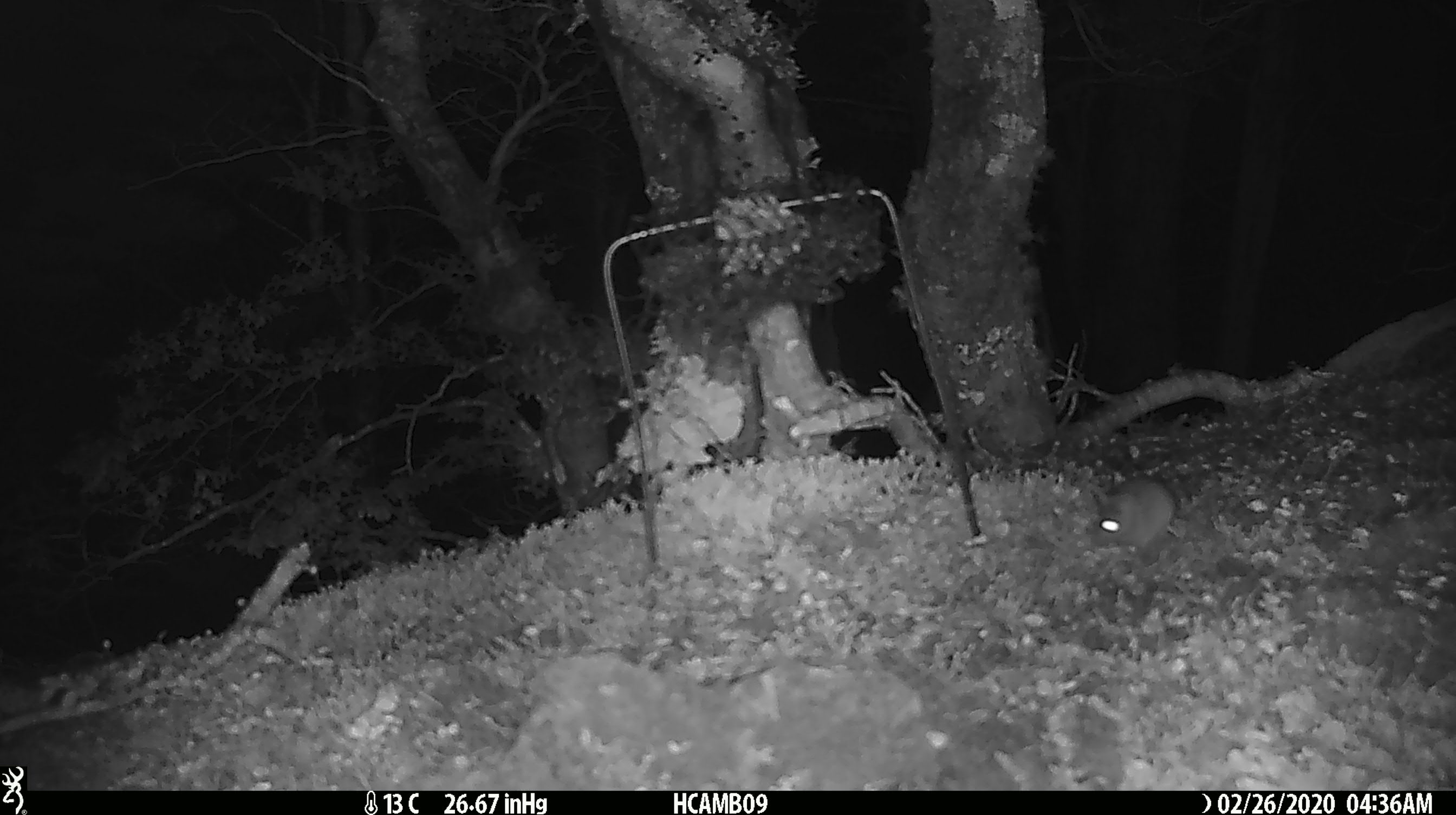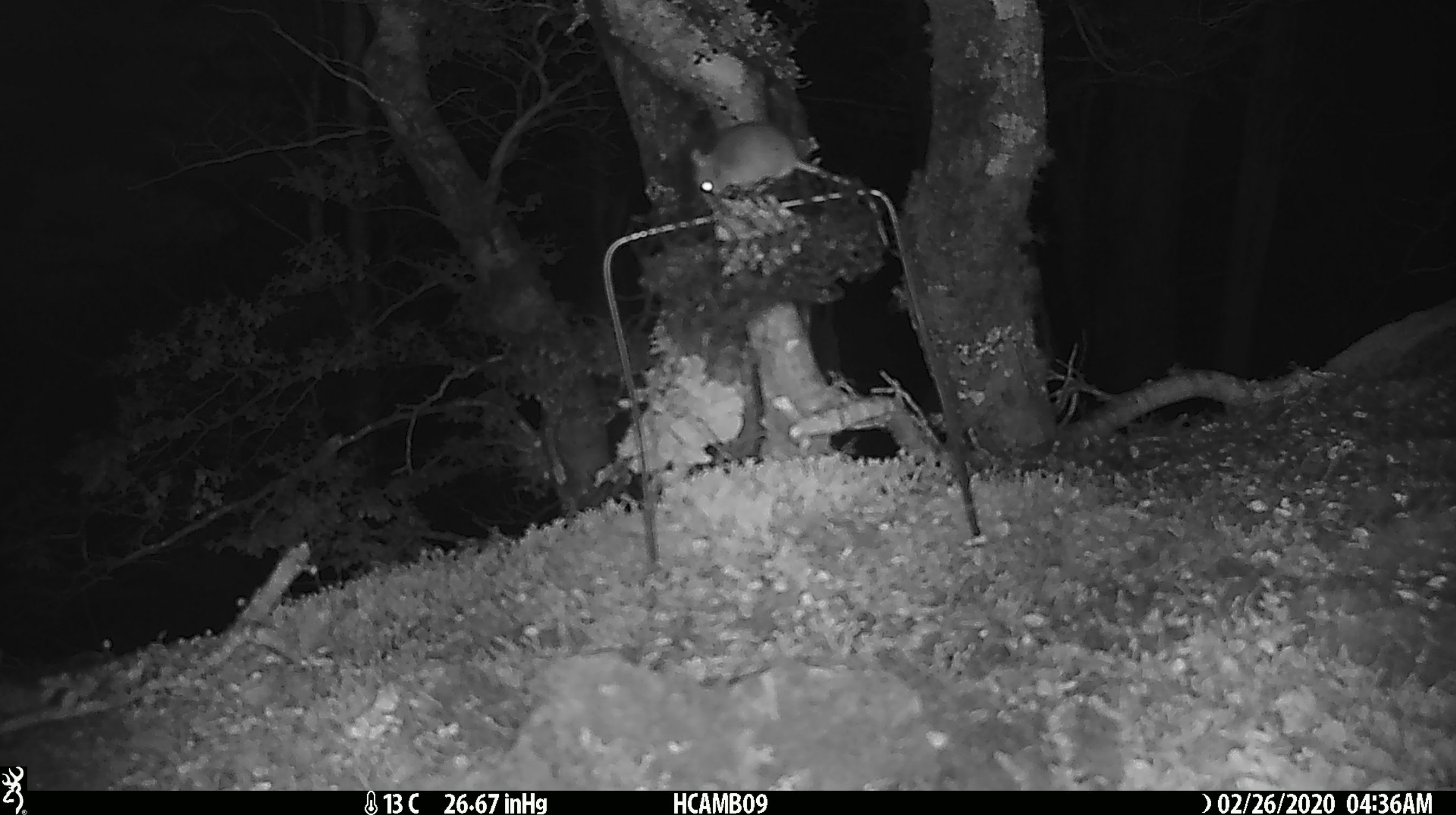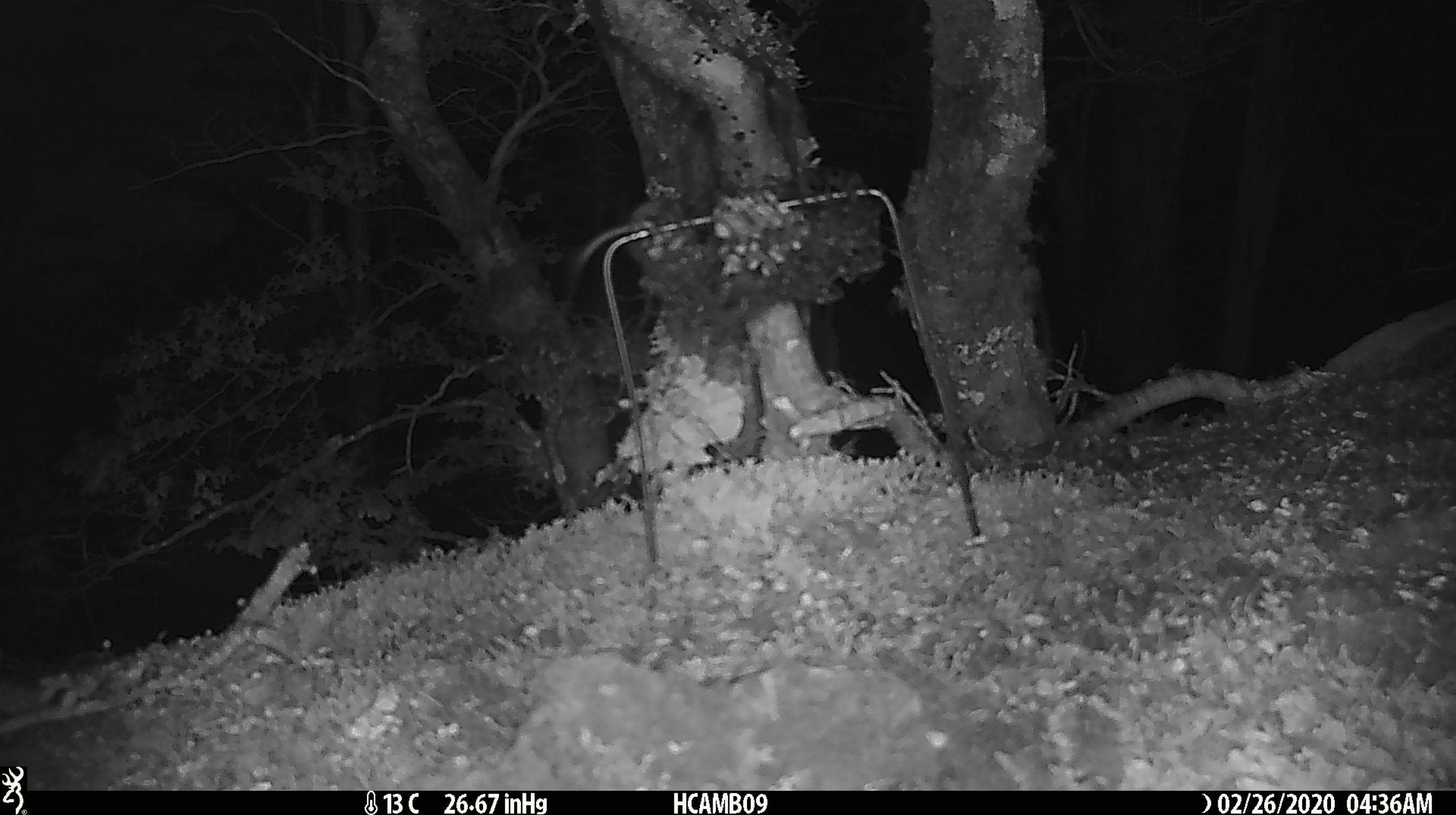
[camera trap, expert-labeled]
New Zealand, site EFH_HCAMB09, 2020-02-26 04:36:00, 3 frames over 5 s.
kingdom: Animalia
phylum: Chordata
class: Mammalia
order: Rodentia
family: Muridae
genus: Mus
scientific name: Mus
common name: mouse